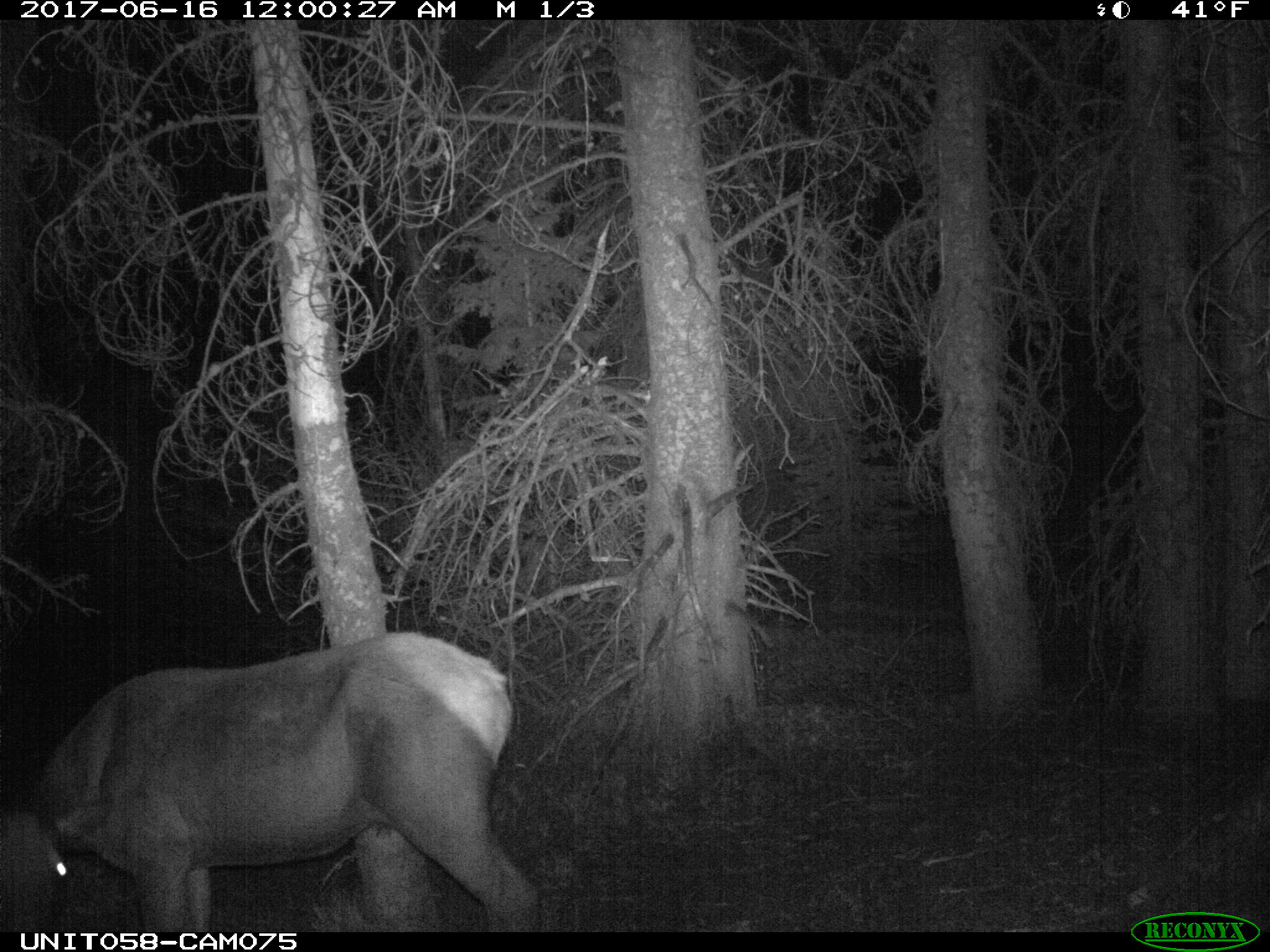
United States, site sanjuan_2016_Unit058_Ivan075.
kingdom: Animalia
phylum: Chordata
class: Mammalia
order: Artiodactyla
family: Cervidae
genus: Cervus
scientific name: Cervus elaphus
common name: red deer